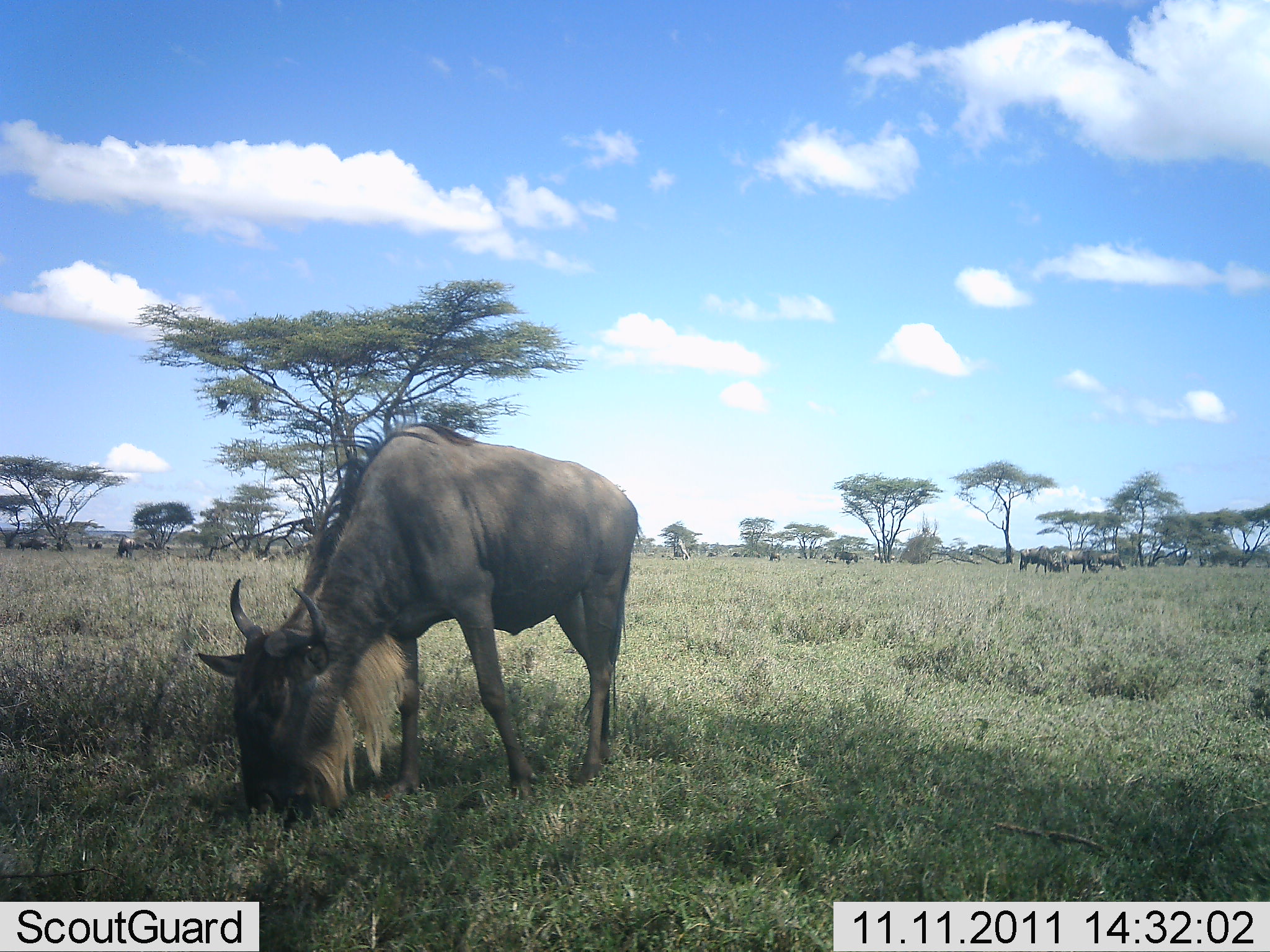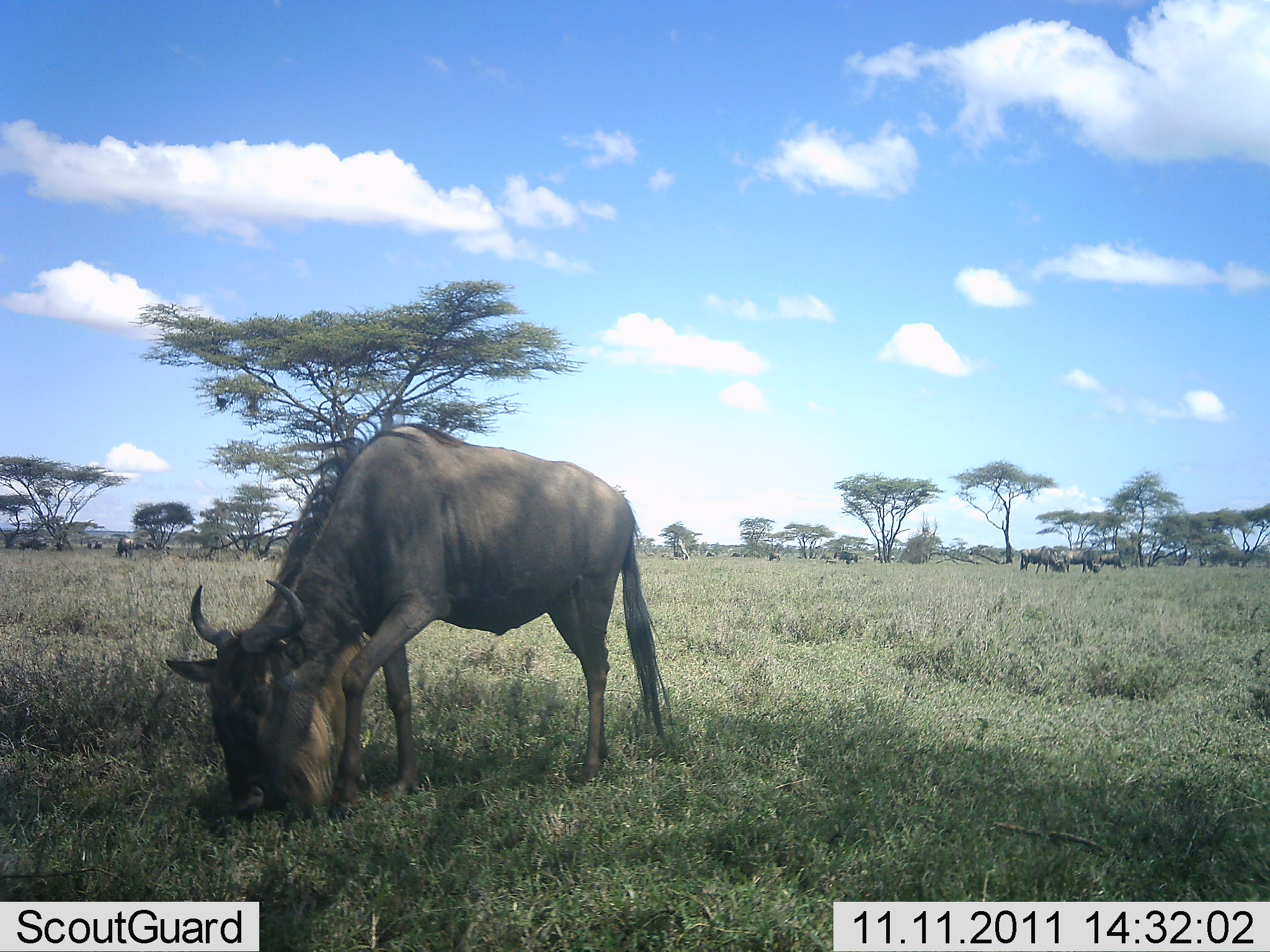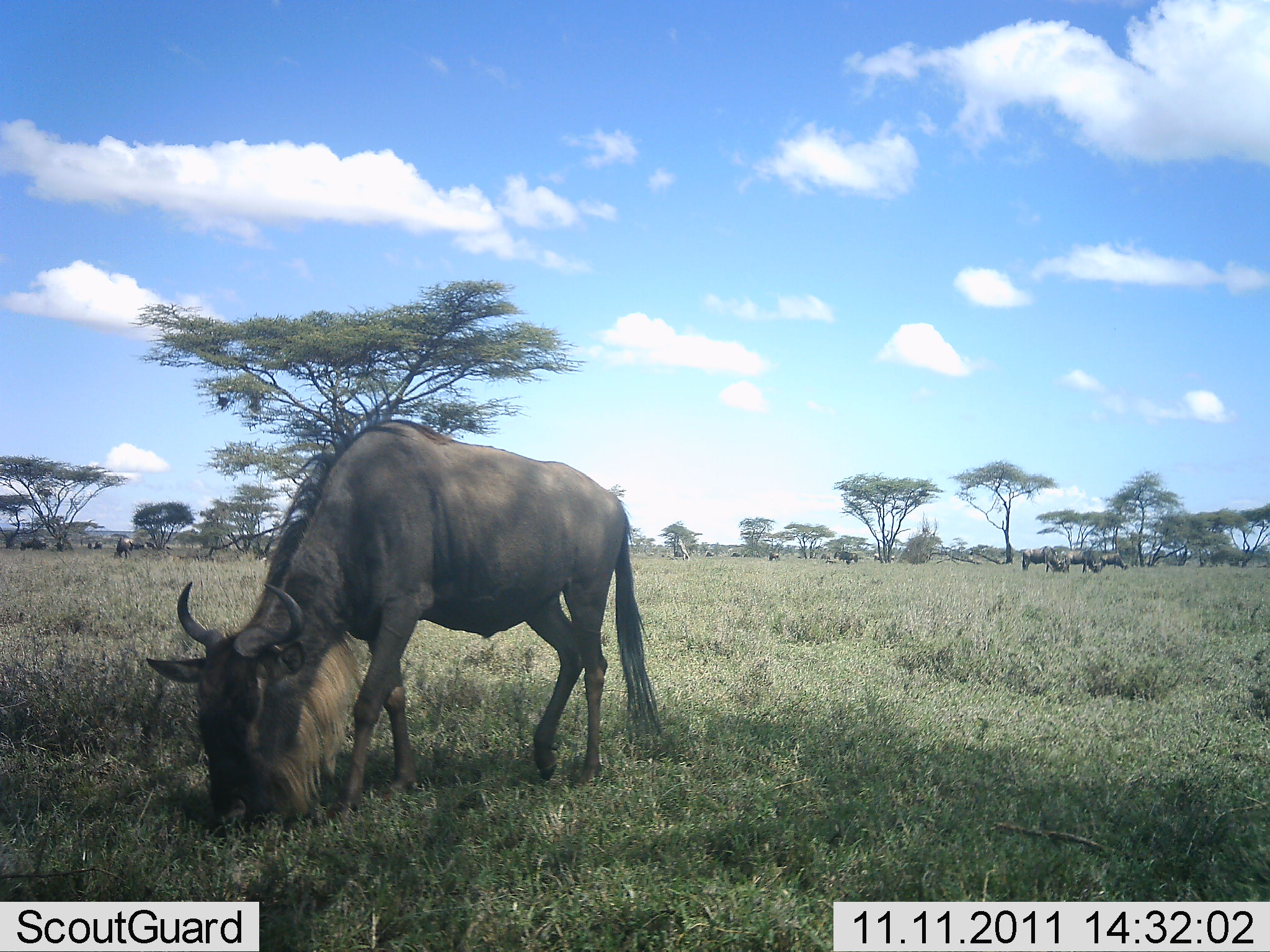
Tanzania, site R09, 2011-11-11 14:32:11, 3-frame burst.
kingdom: Animalia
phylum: Chordata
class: Mammalia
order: Artiodactyla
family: Bovidae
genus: Connochaetes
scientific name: Connochaetes taurinus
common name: blue wildebeest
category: wildebeest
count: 9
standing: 40%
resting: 0%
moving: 7%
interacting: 0%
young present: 0%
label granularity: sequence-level